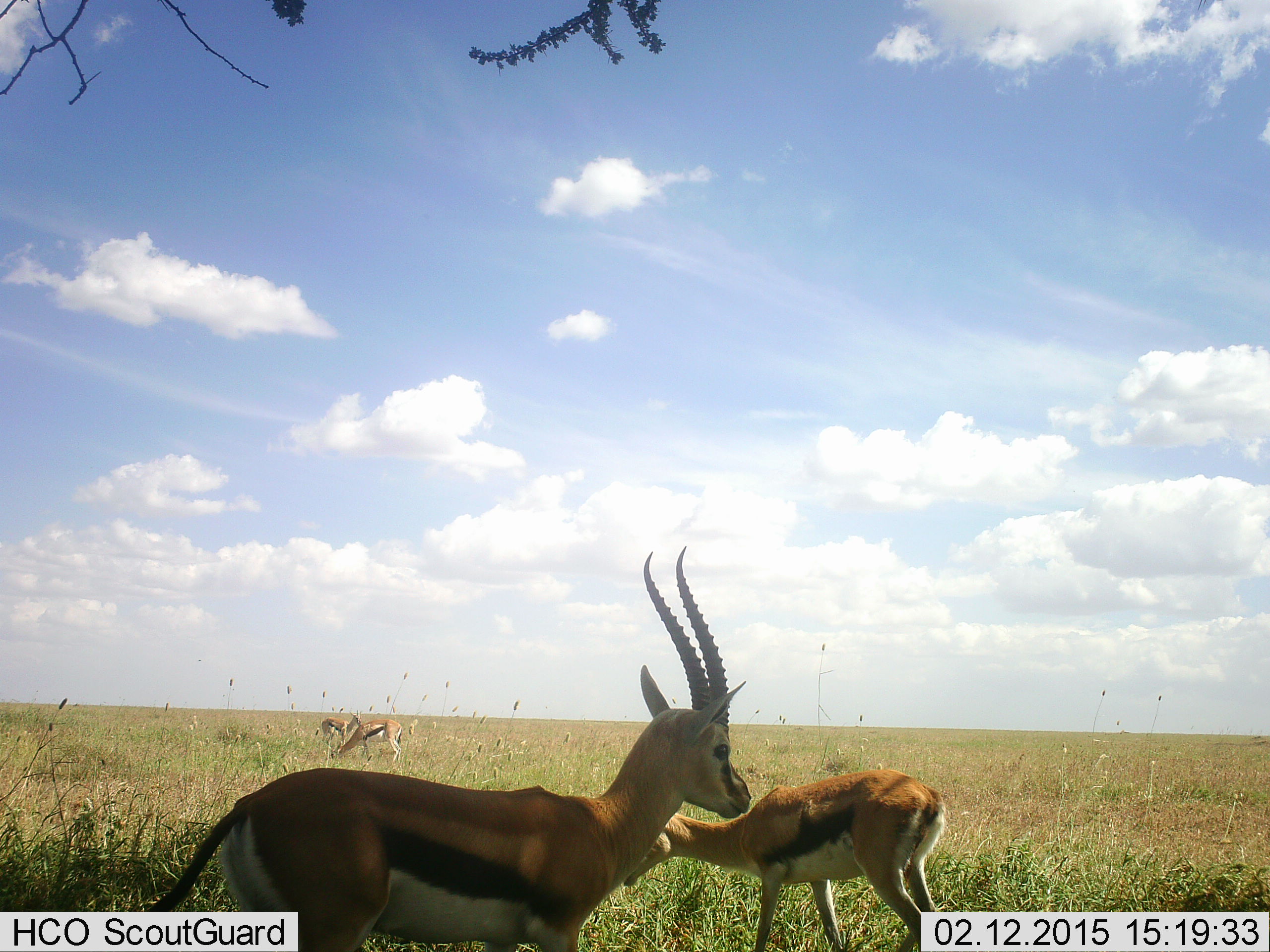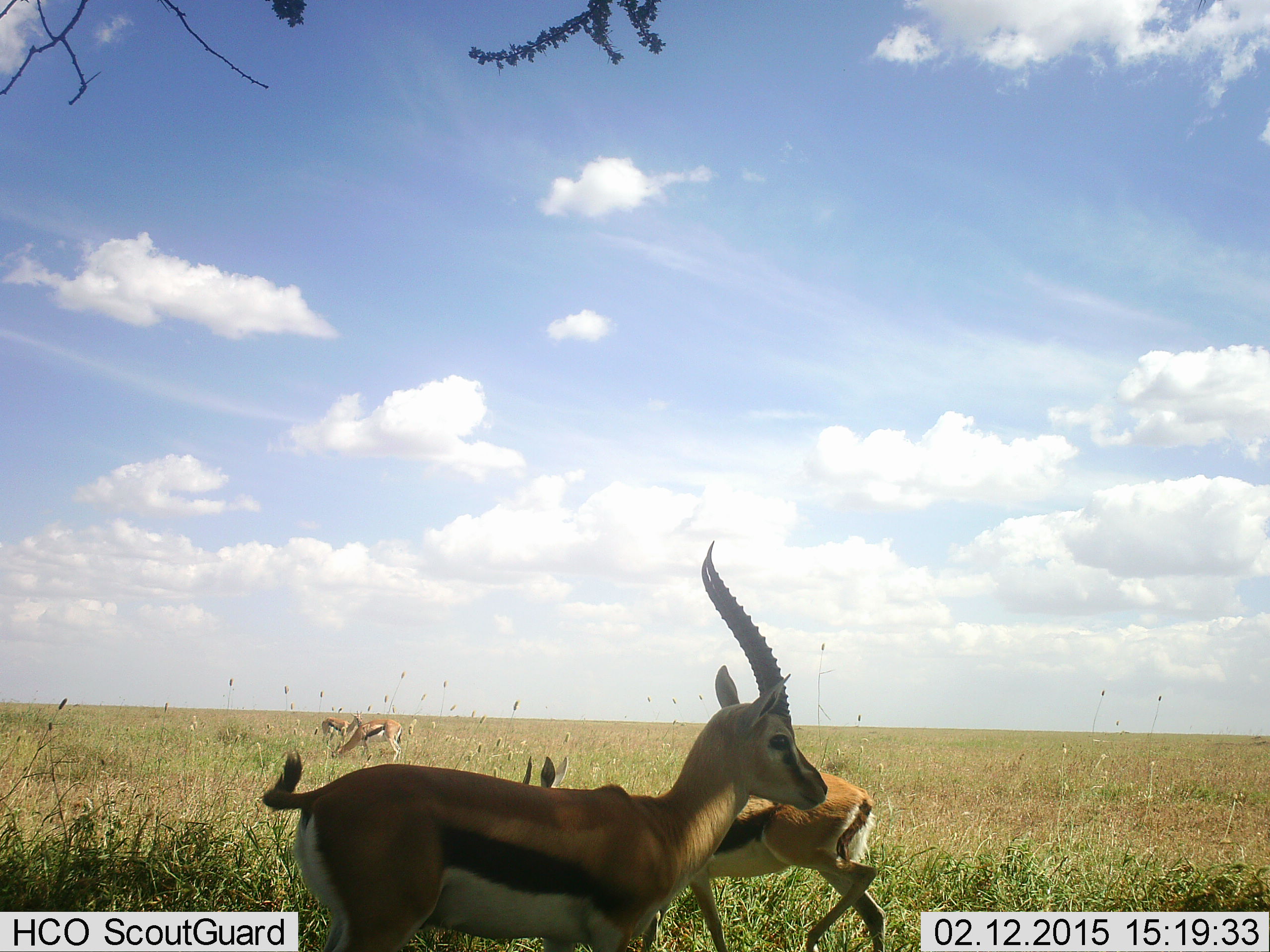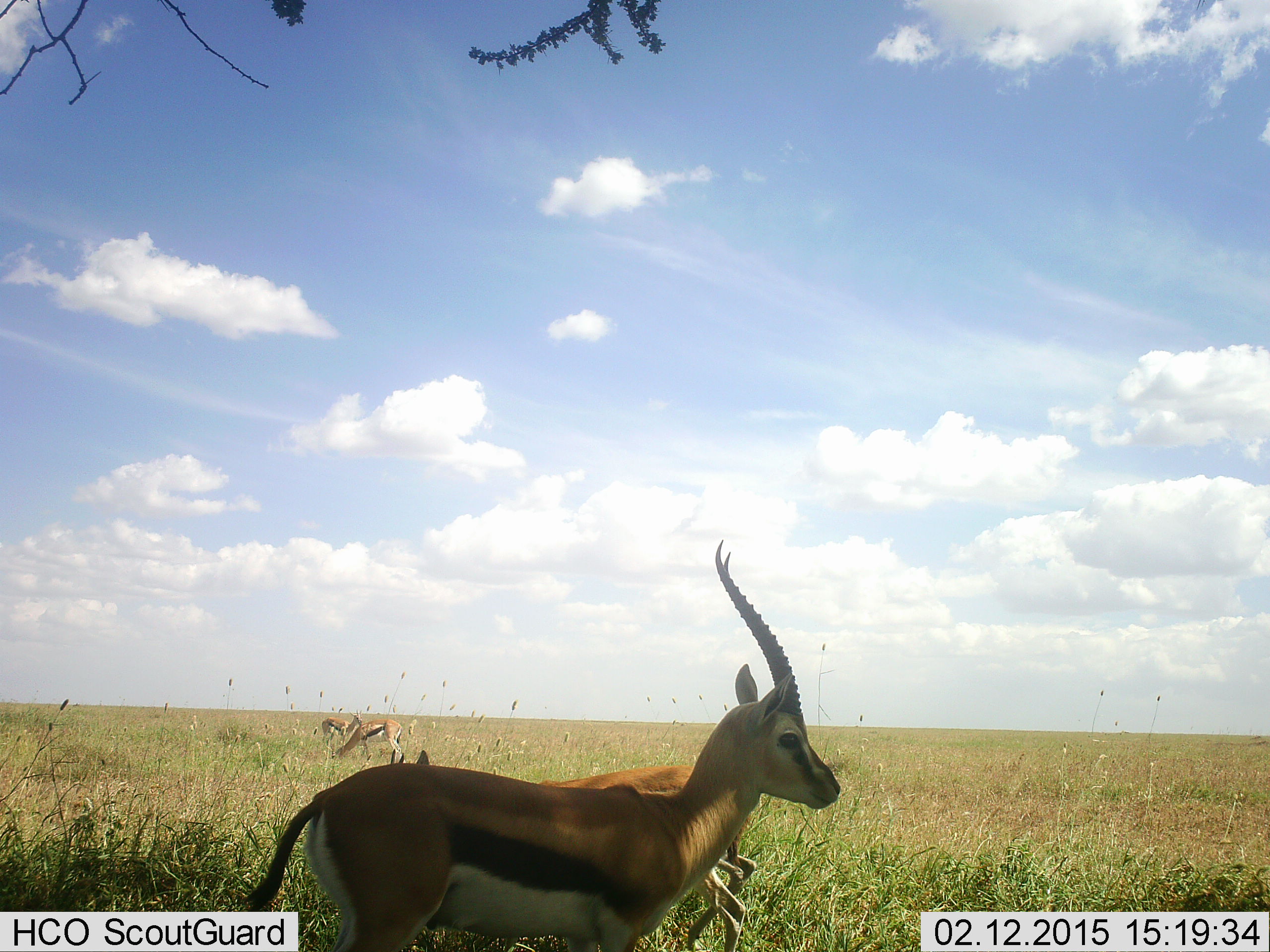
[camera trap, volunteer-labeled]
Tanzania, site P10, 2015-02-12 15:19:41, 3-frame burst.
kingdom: Animalia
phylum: Chordata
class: Mammalia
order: Artiodactyla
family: Bovidae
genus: Eudorcas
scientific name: Eudorcas thomsonii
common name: thomson's gazelle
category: gazellethomsons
Gazellethomsons (thomson's gazelle) (Eudorcas thomsonii), count 4. Behavior (volunteer vote fractions): standing 100%, resting 10%, moving 20%, interacting 0%. Young present (vote fraction): 0%. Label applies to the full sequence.